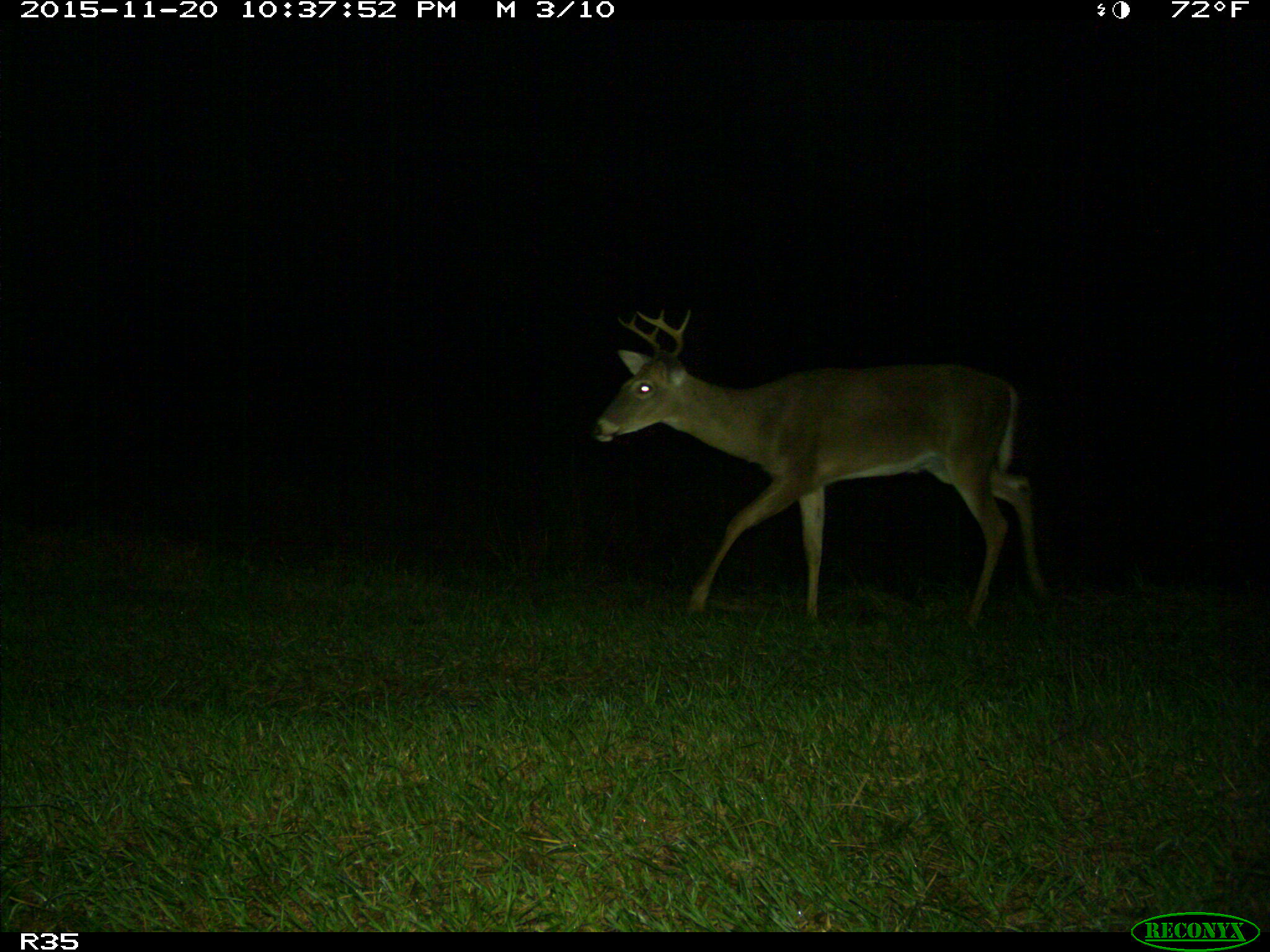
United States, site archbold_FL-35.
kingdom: Animalia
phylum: Chordata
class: Mammalia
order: Artiodactyla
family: Cervidae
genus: Odocoileus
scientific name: Odocoileus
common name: deer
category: unidentified deer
Unidentified deer (deer) (Odocoileus).